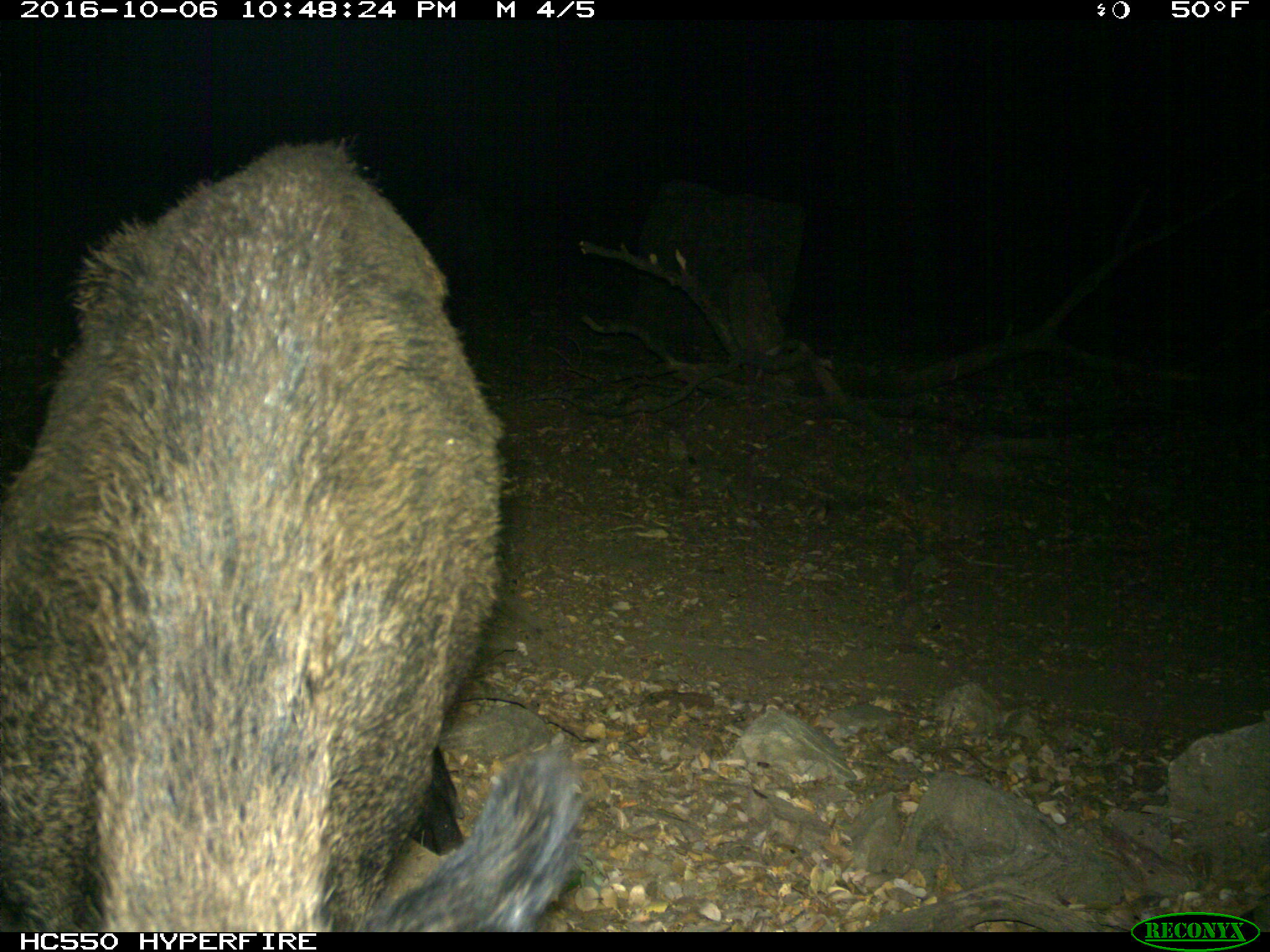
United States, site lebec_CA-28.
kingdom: Animalia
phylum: Chordata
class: Mammalia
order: Artiodactyla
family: Suidae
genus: Sus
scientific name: Sus scrofa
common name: wild boar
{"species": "Sus scrofa (wild boar)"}